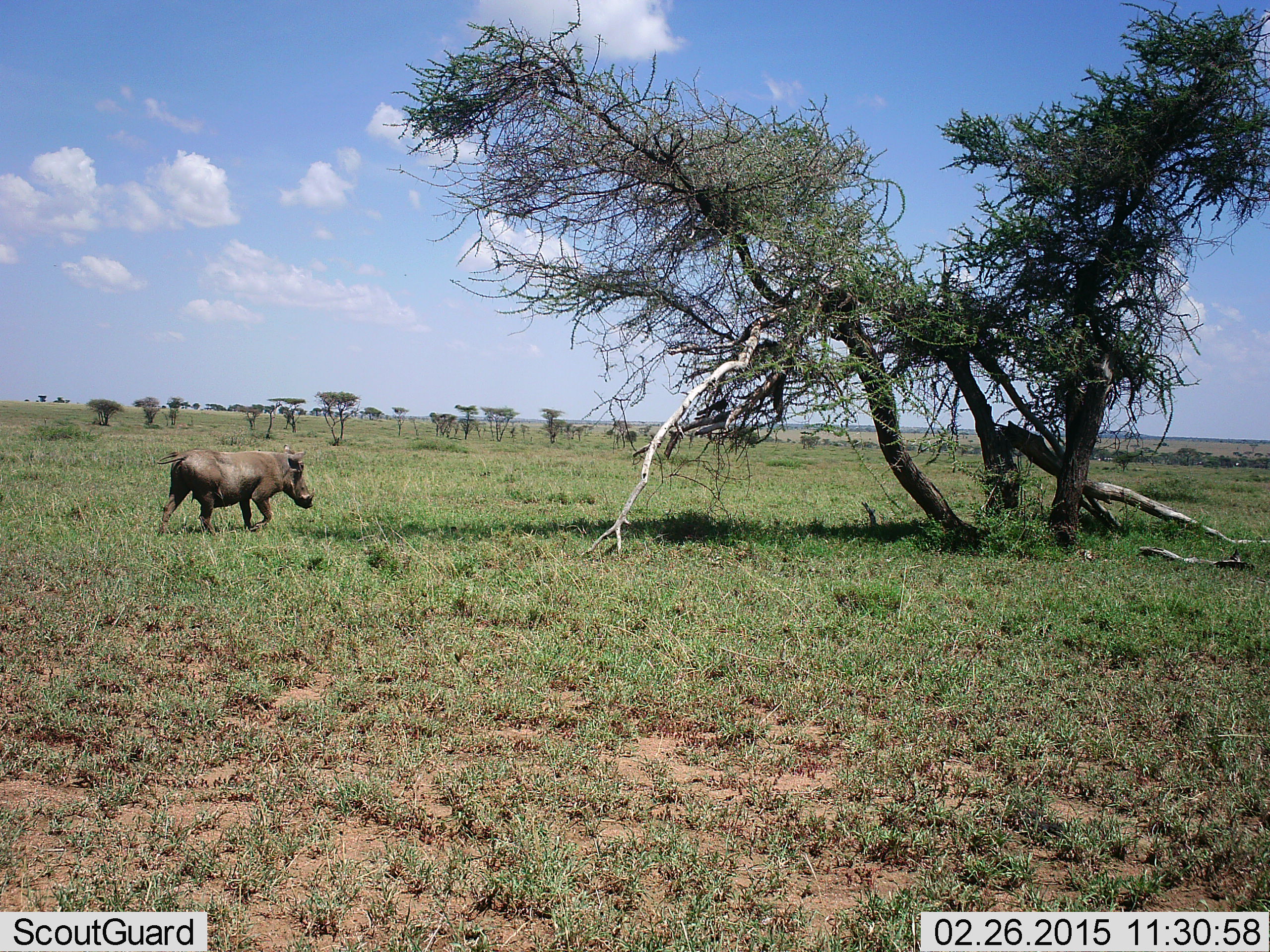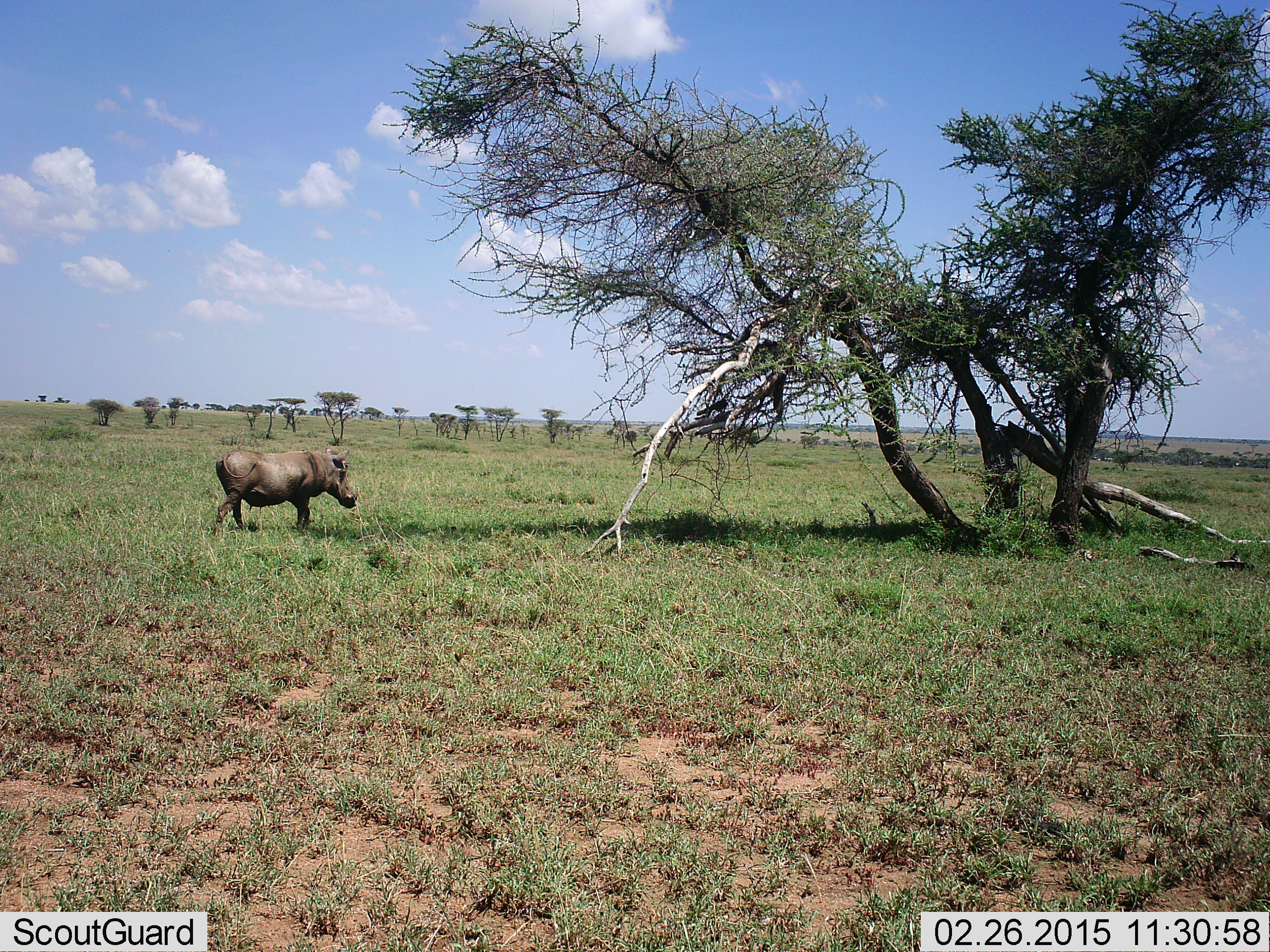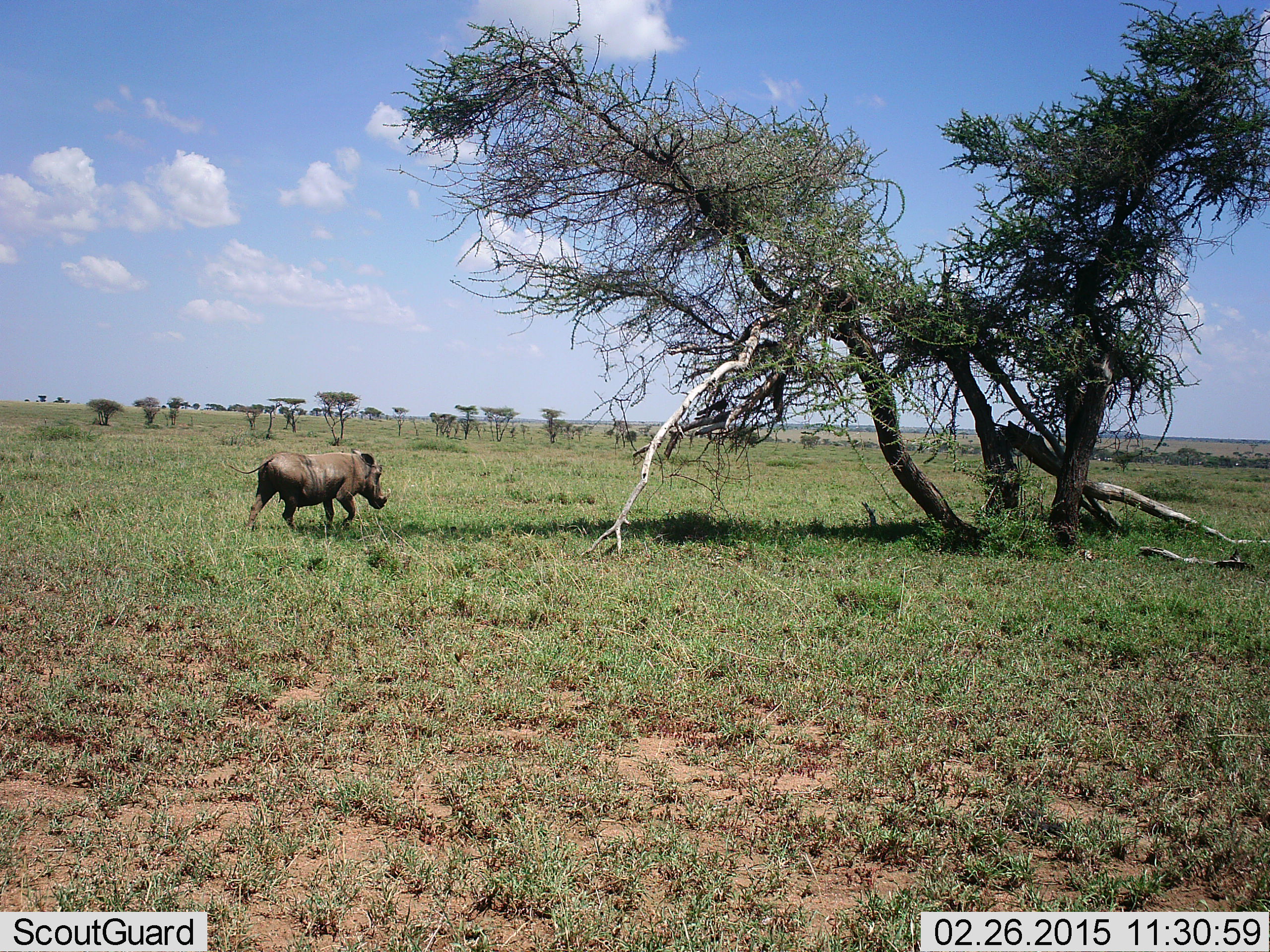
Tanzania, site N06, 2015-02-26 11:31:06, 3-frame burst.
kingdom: Animalia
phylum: Chordata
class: Mammalia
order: Artiodactyla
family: Suidae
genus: Phacochoerus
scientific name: Phacochoerus africanus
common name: warthog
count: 1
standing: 0%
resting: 0%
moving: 100%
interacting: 0%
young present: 0%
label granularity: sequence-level